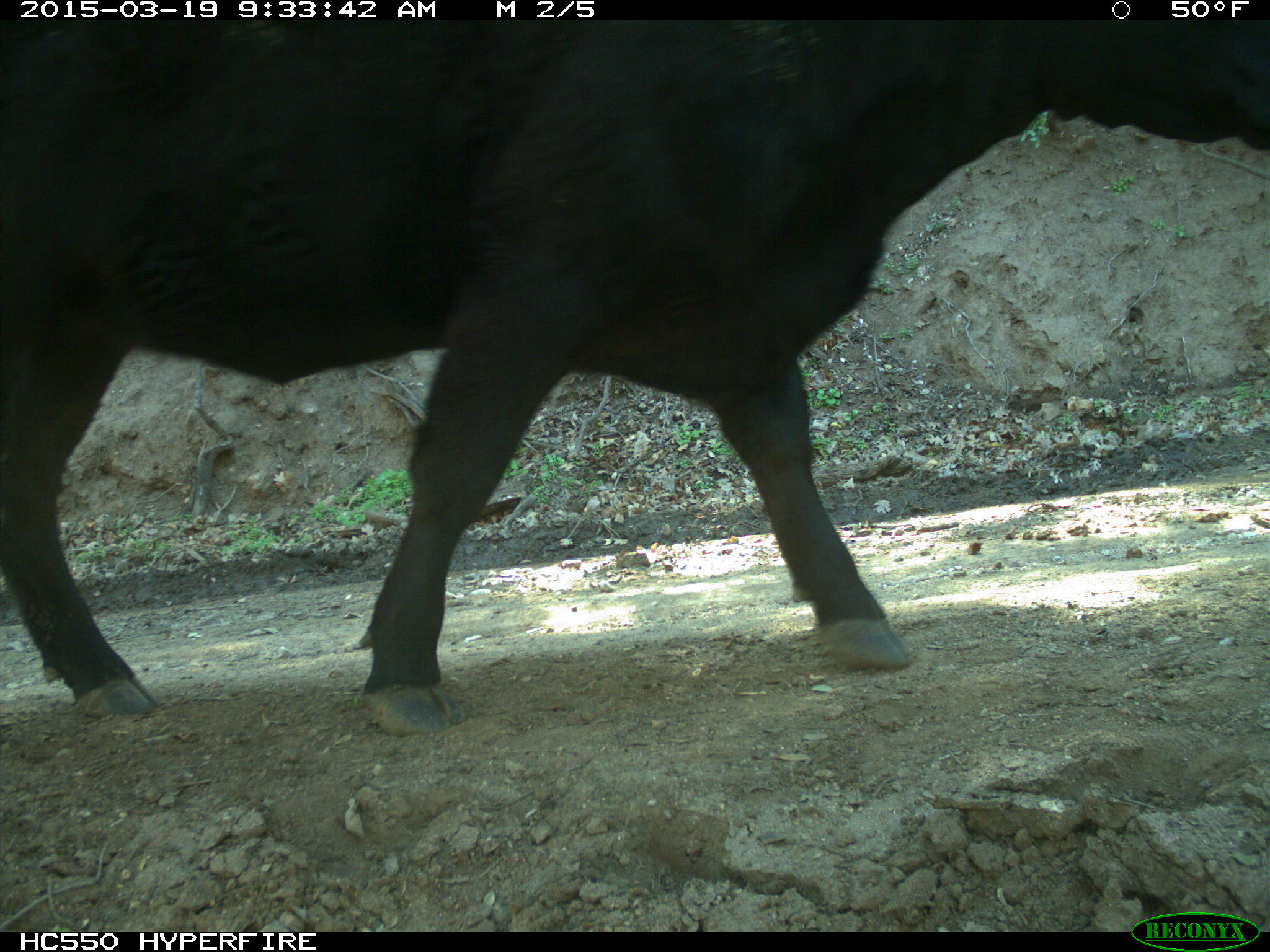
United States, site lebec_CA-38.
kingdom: Animalia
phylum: Chordata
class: Mammalia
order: Artiodactyla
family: Bovidae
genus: Bos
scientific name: Bos taurus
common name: domestic cow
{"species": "Bos taurus (domestic cow)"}